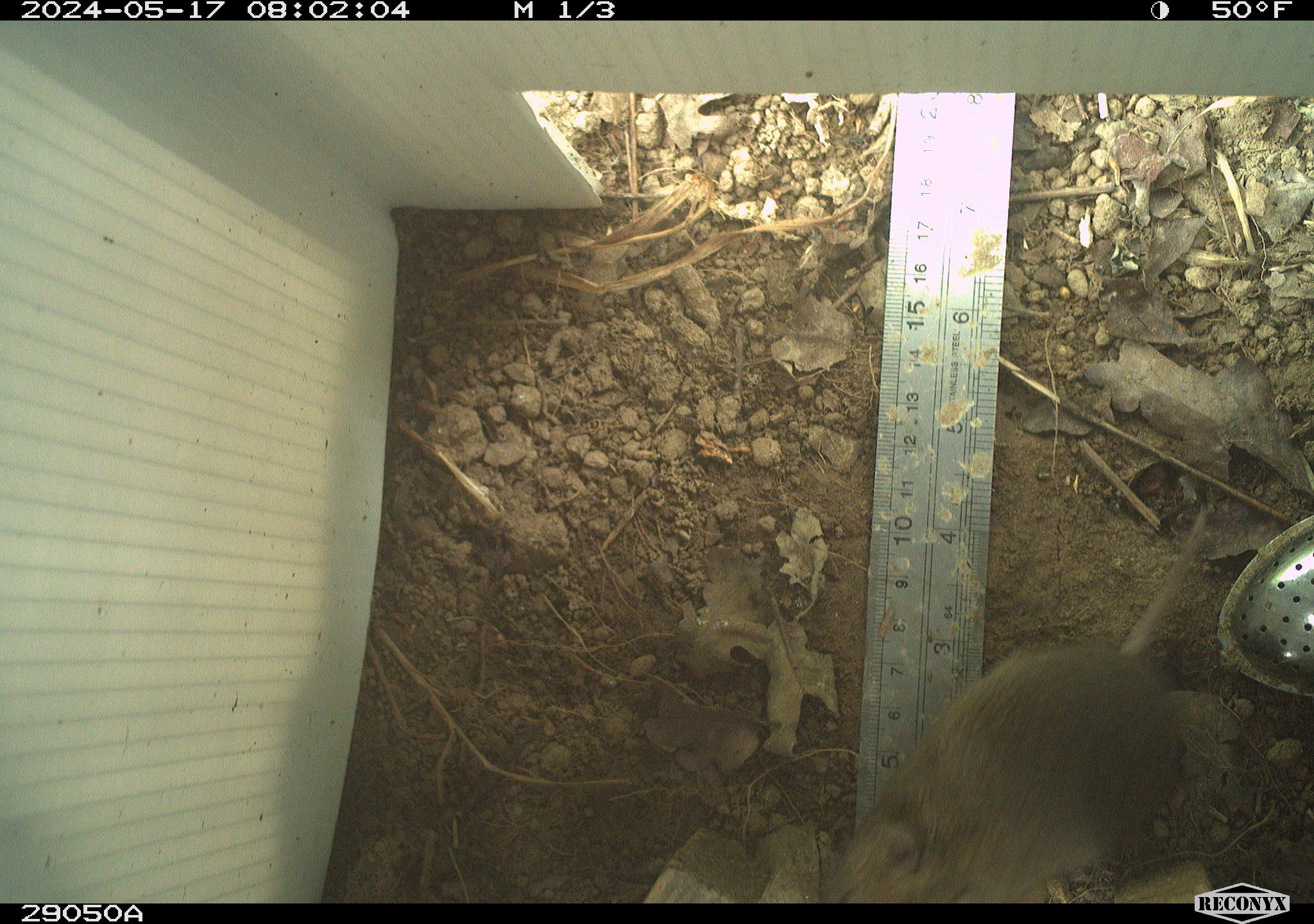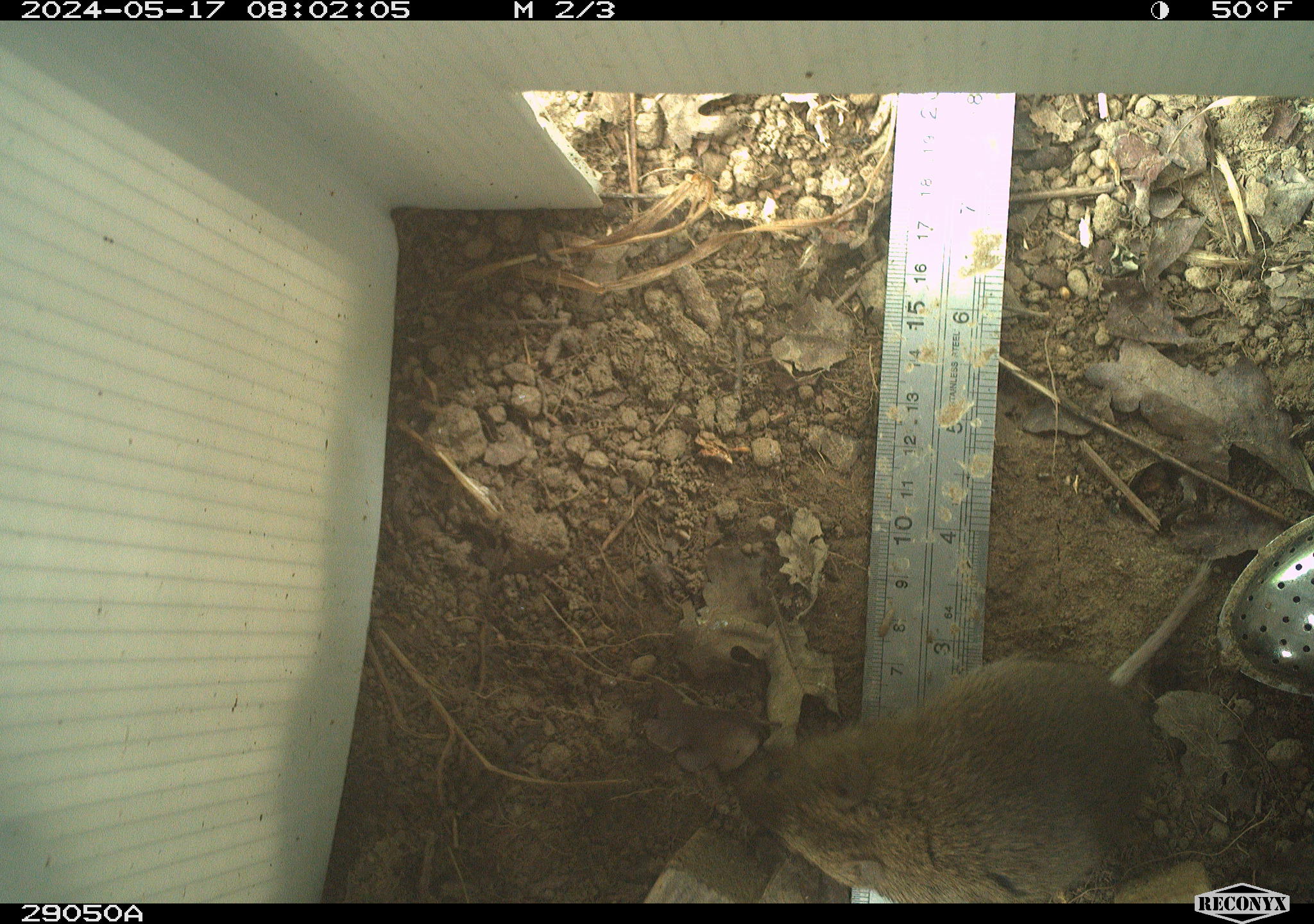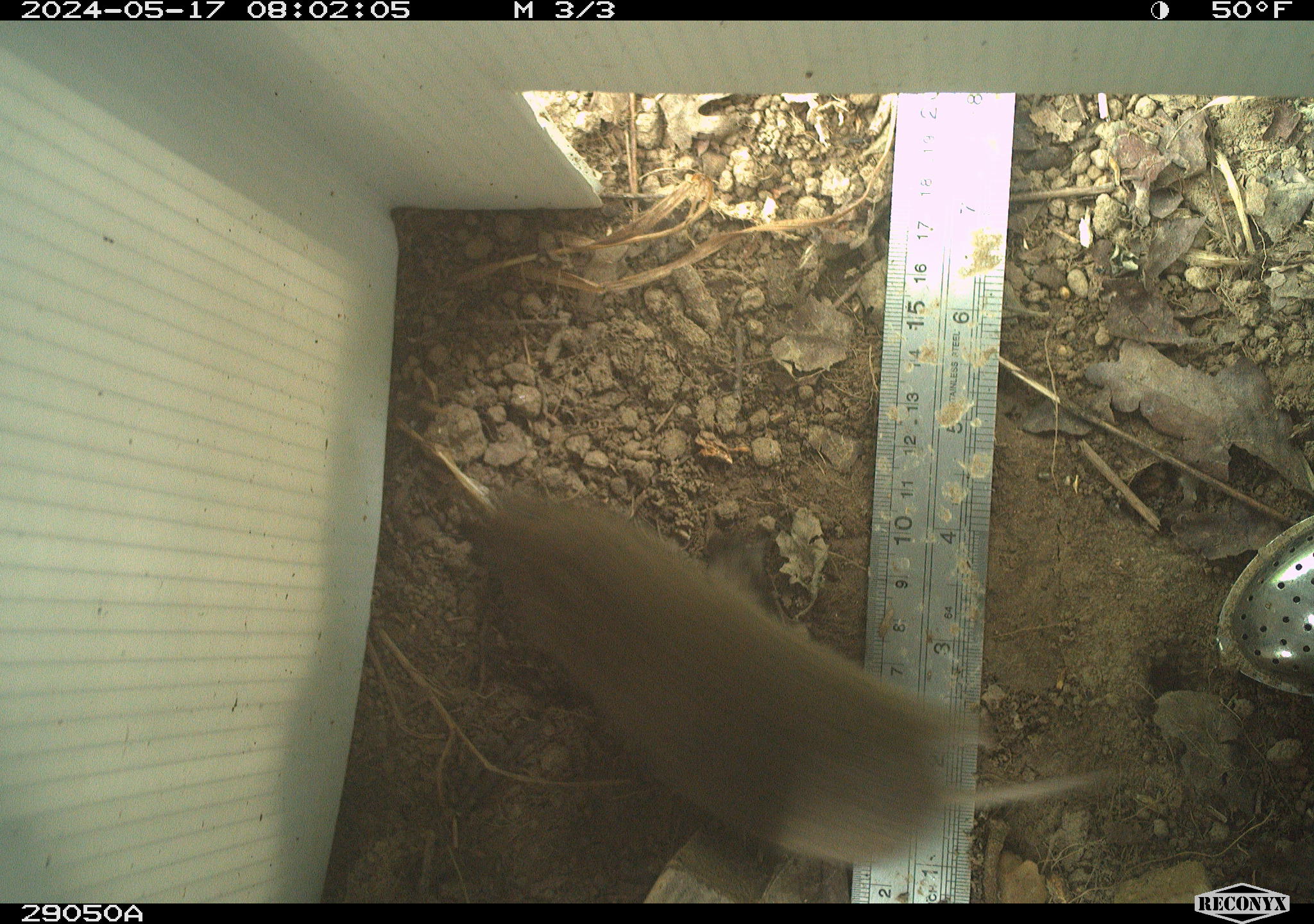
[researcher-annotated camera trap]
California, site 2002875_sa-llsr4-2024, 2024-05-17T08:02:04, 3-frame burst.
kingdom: Animalia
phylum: Chordata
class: Mammalia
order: Rodentia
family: Cricetidae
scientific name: Arvicolinae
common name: voles, lemmings, and muskrats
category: arvicolinae subfamily